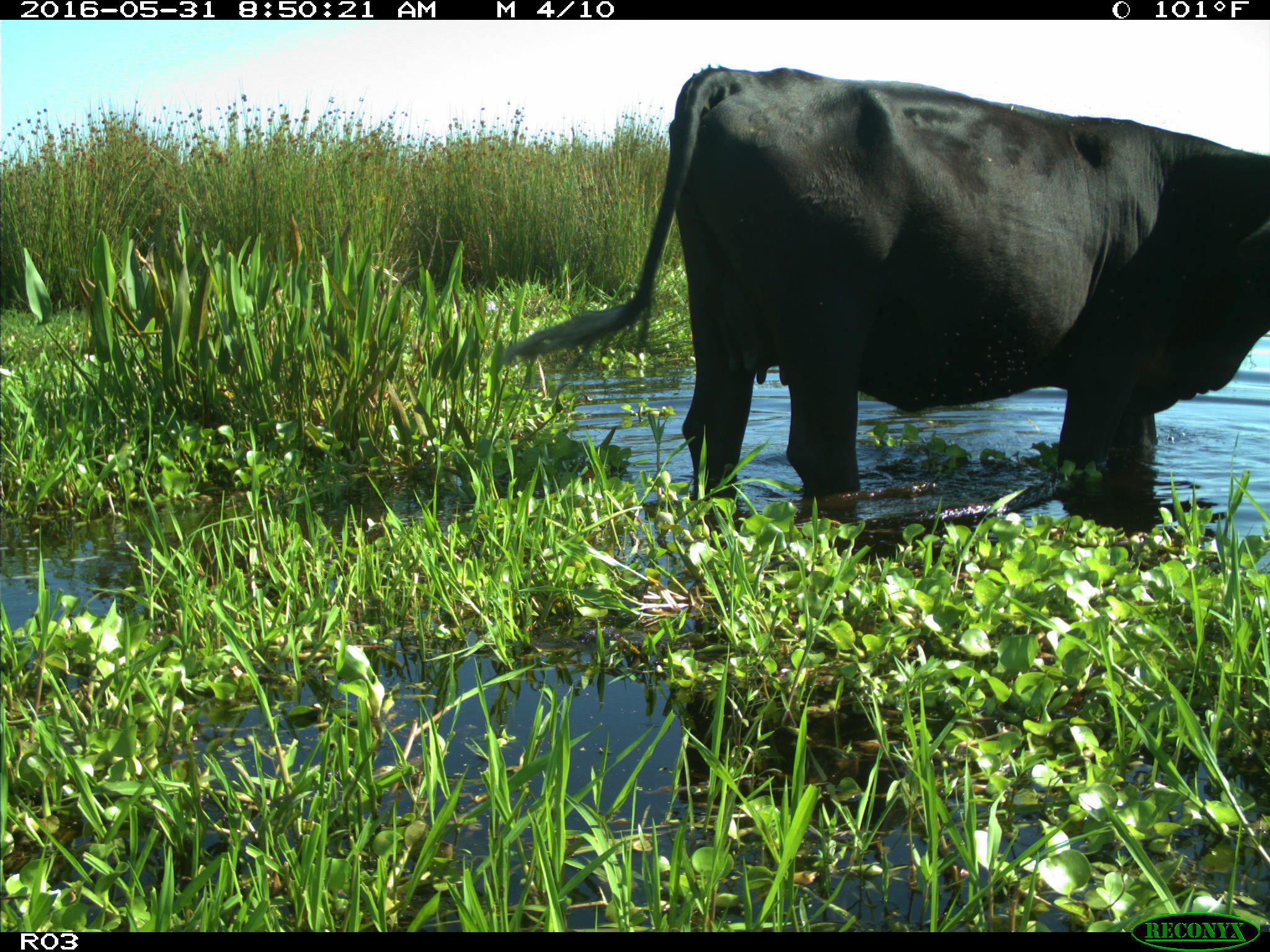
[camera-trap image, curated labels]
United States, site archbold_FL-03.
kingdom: Animalia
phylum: Chordata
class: Mammalia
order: Artiodactyla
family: Bovidae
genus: Bos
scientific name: Bos taurus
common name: domestic cow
Bos taurus (domestic cow).